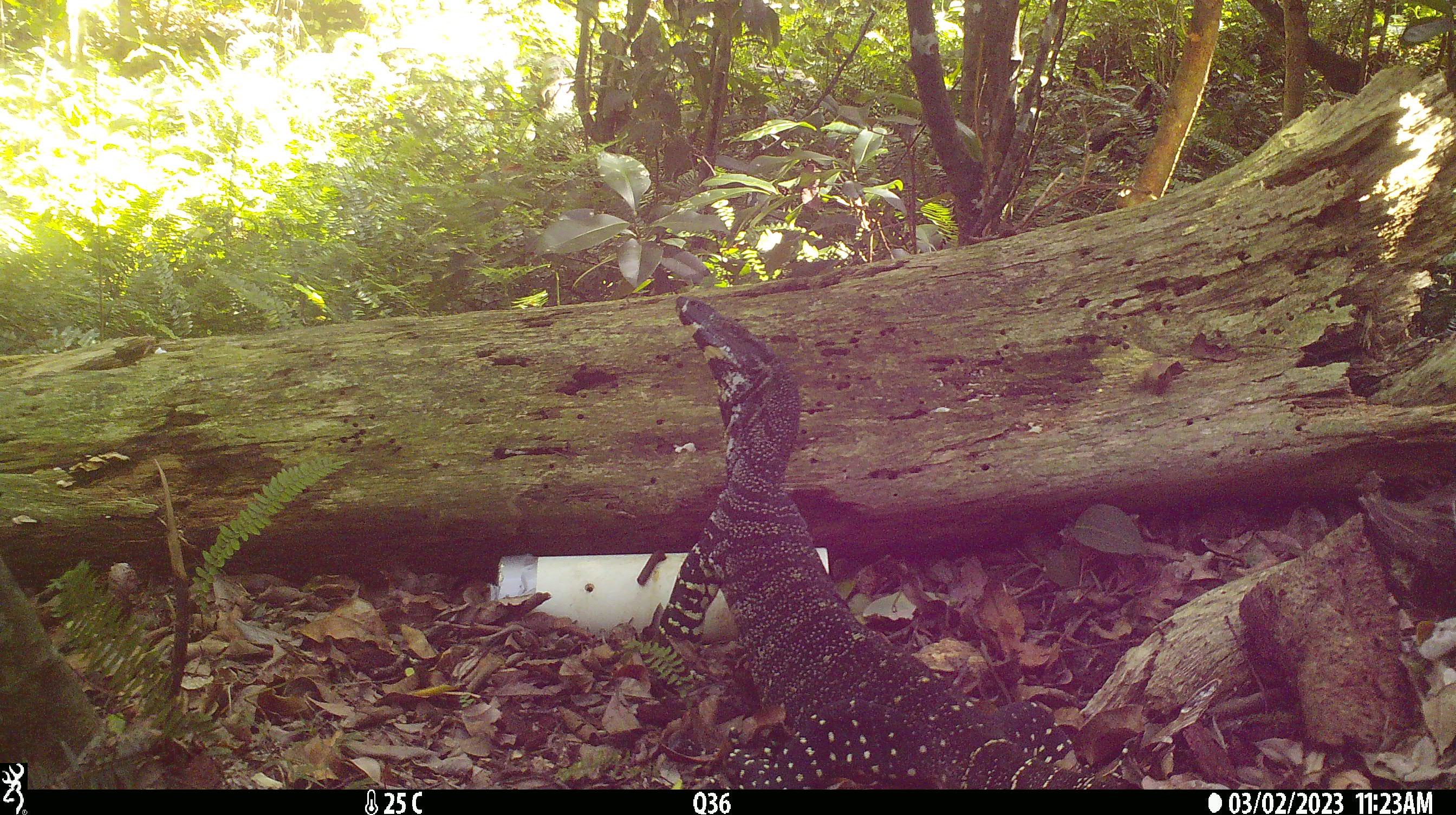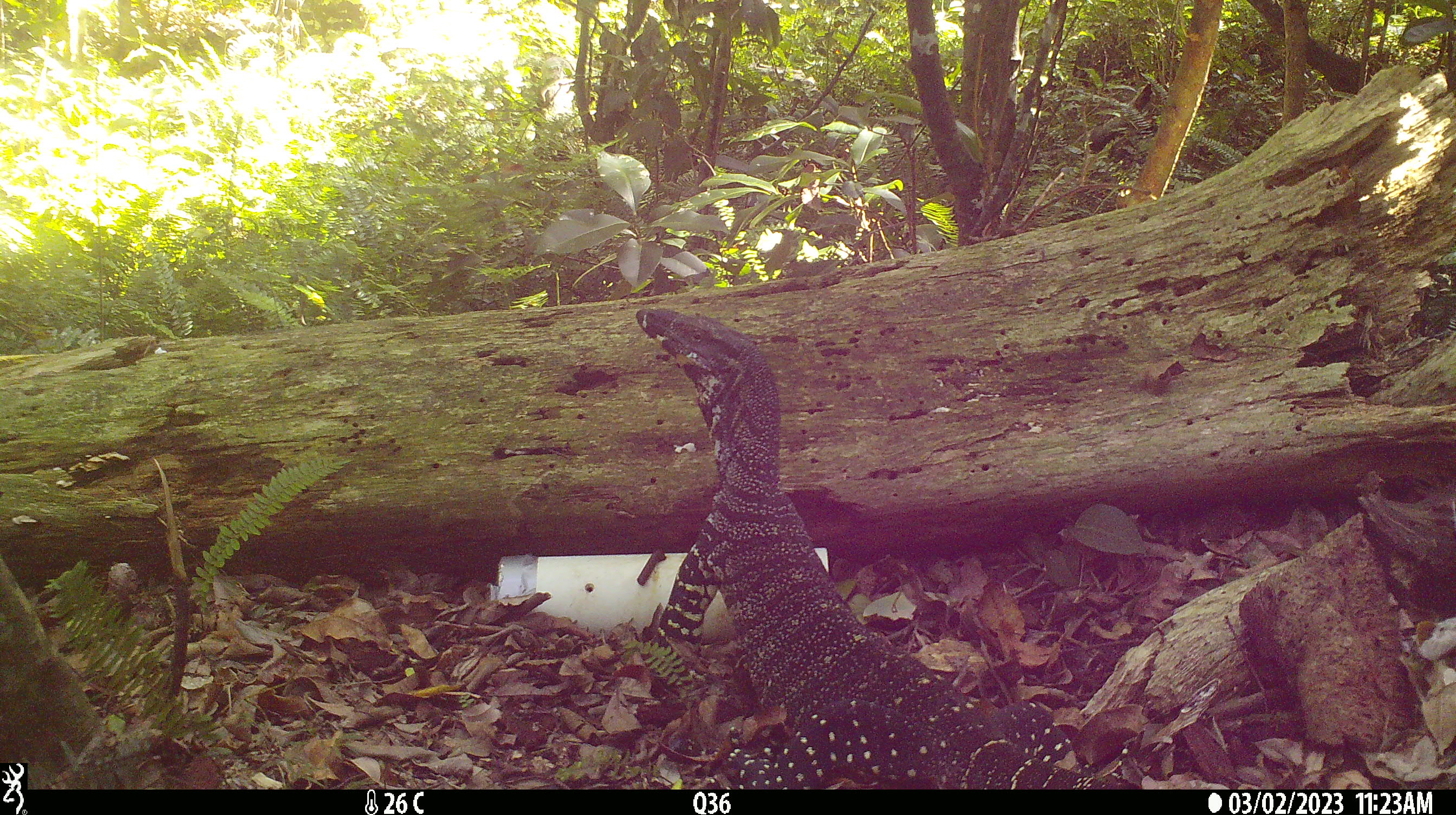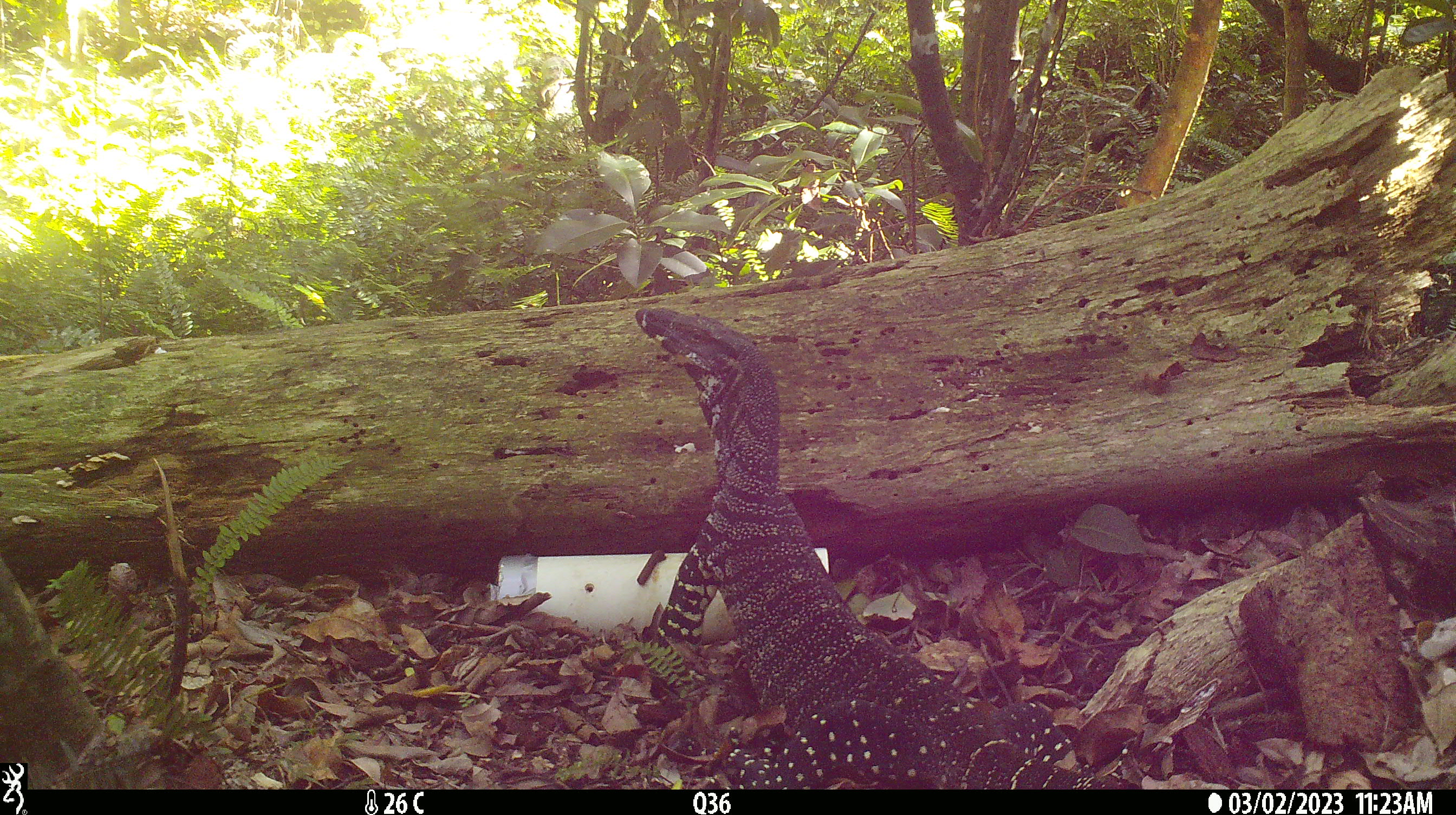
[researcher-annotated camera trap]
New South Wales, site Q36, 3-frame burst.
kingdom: Animalia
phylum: Chordata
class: Reptilia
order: Squamata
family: Varanidae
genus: Varanus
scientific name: Varanus varius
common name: lace monitor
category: goanna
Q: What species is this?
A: Goanna (lace monitor) (Varanus varius).